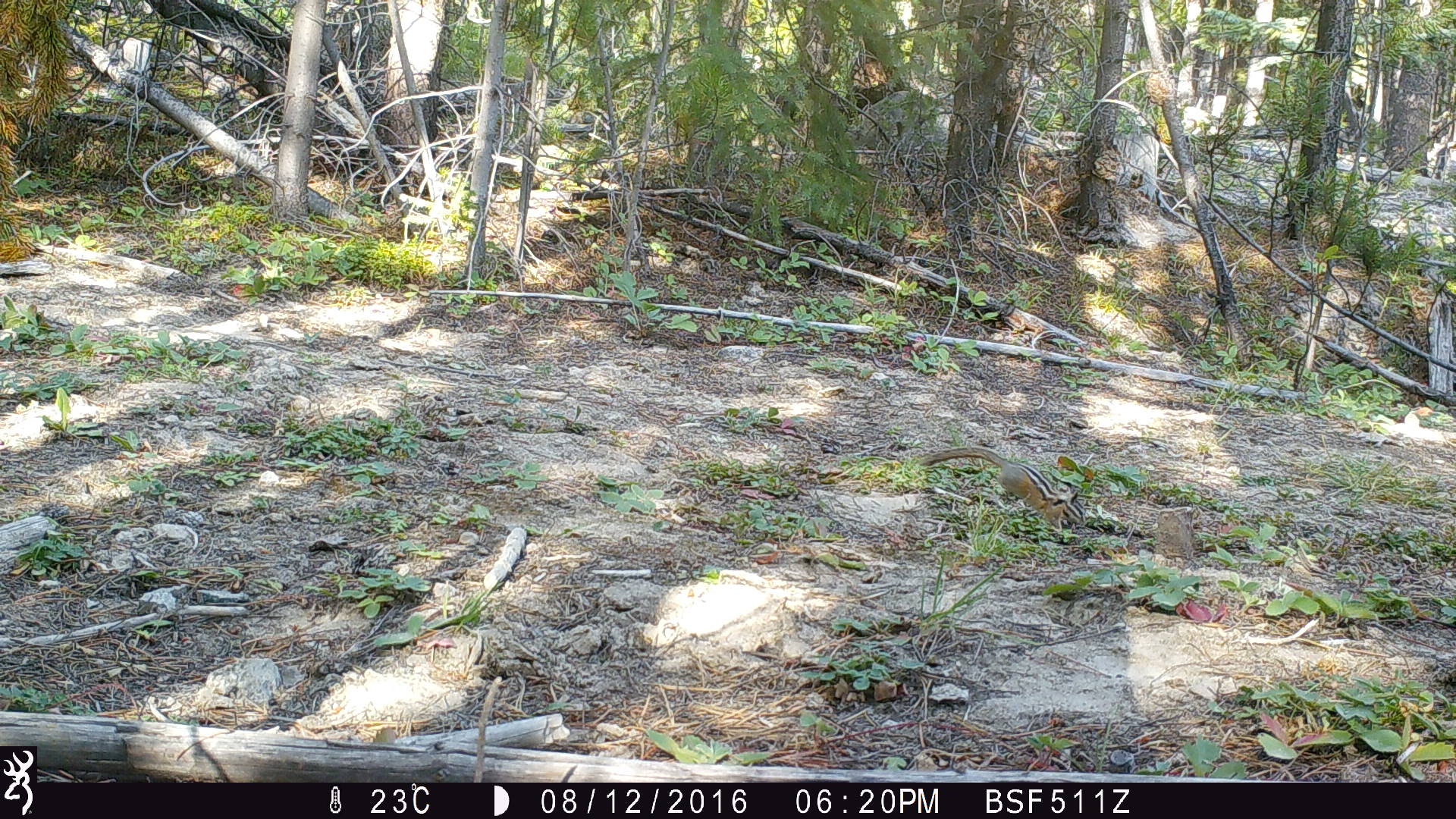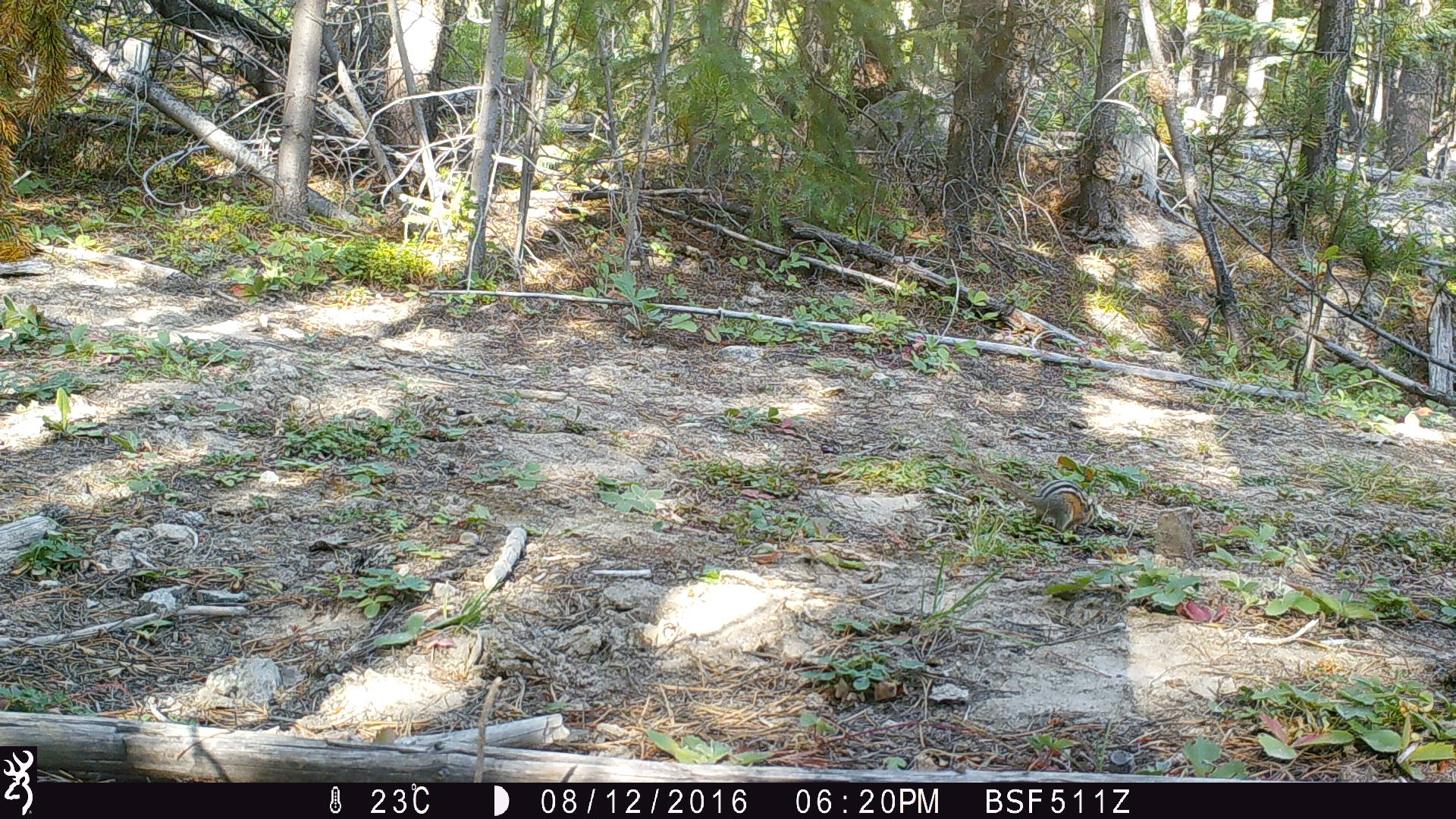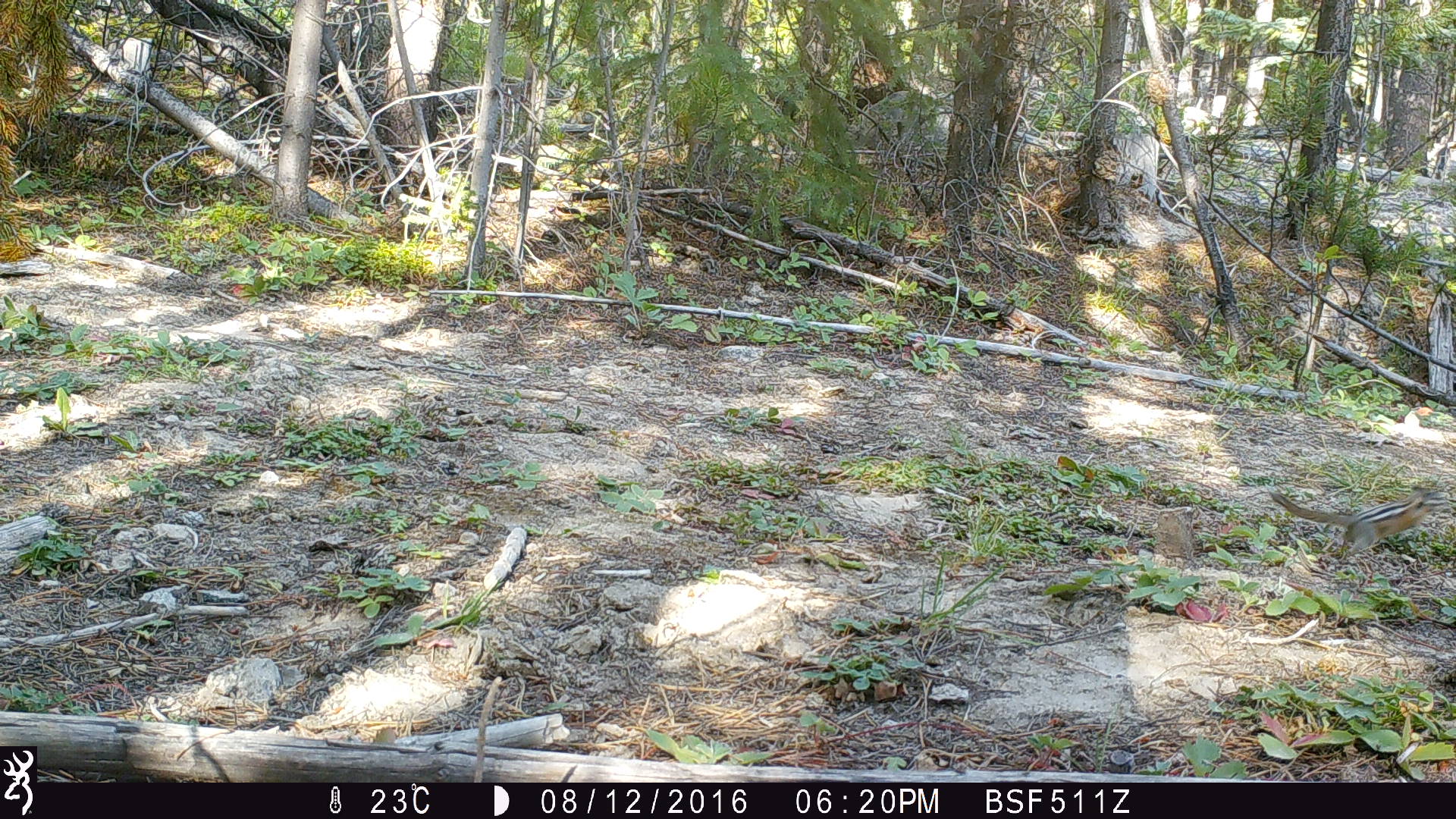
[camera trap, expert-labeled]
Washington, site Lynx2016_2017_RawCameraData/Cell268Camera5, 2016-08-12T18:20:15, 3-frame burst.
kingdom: Animalia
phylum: Chordata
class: Mammalia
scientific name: Mammalia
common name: small mammal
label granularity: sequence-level